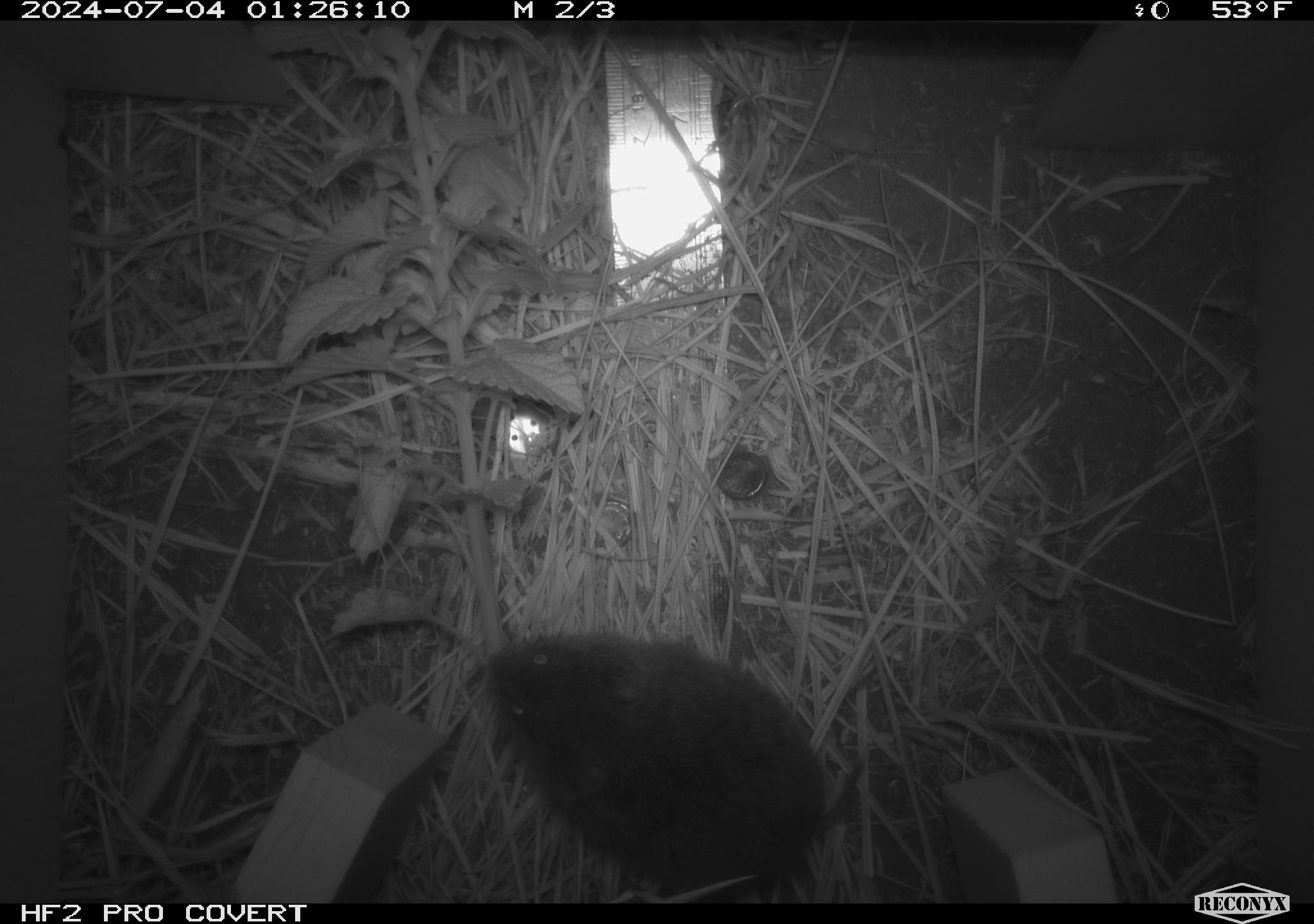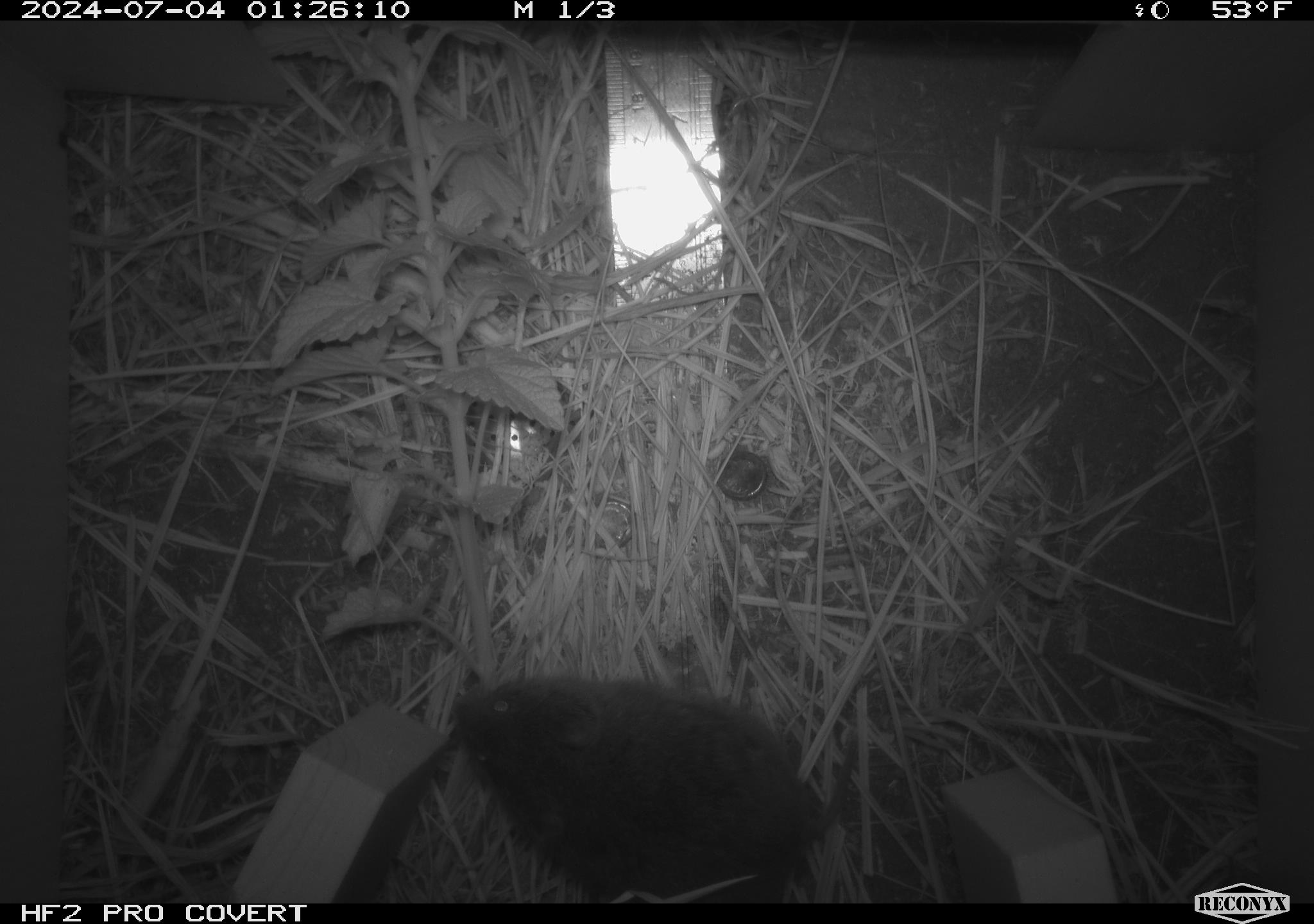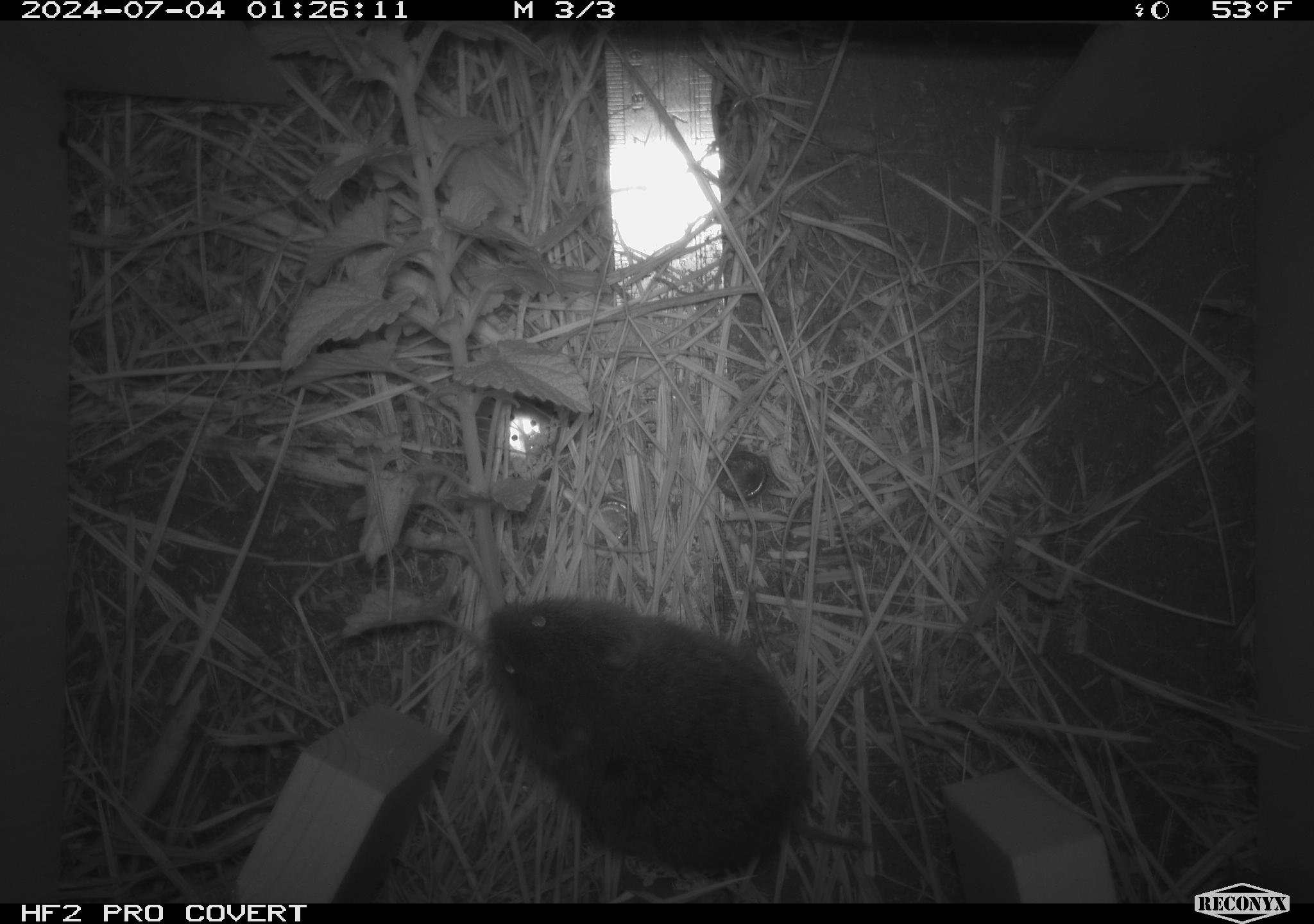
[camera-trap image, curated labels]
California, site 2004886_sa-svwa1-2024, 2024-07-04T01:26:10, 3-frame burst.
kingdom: Animalia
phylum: Chordata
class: Mammalia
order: Rodentia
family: Cricetidae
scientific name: Arvicolinae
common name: voles, lemmings, and muskrats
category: arvicolinae subfamily